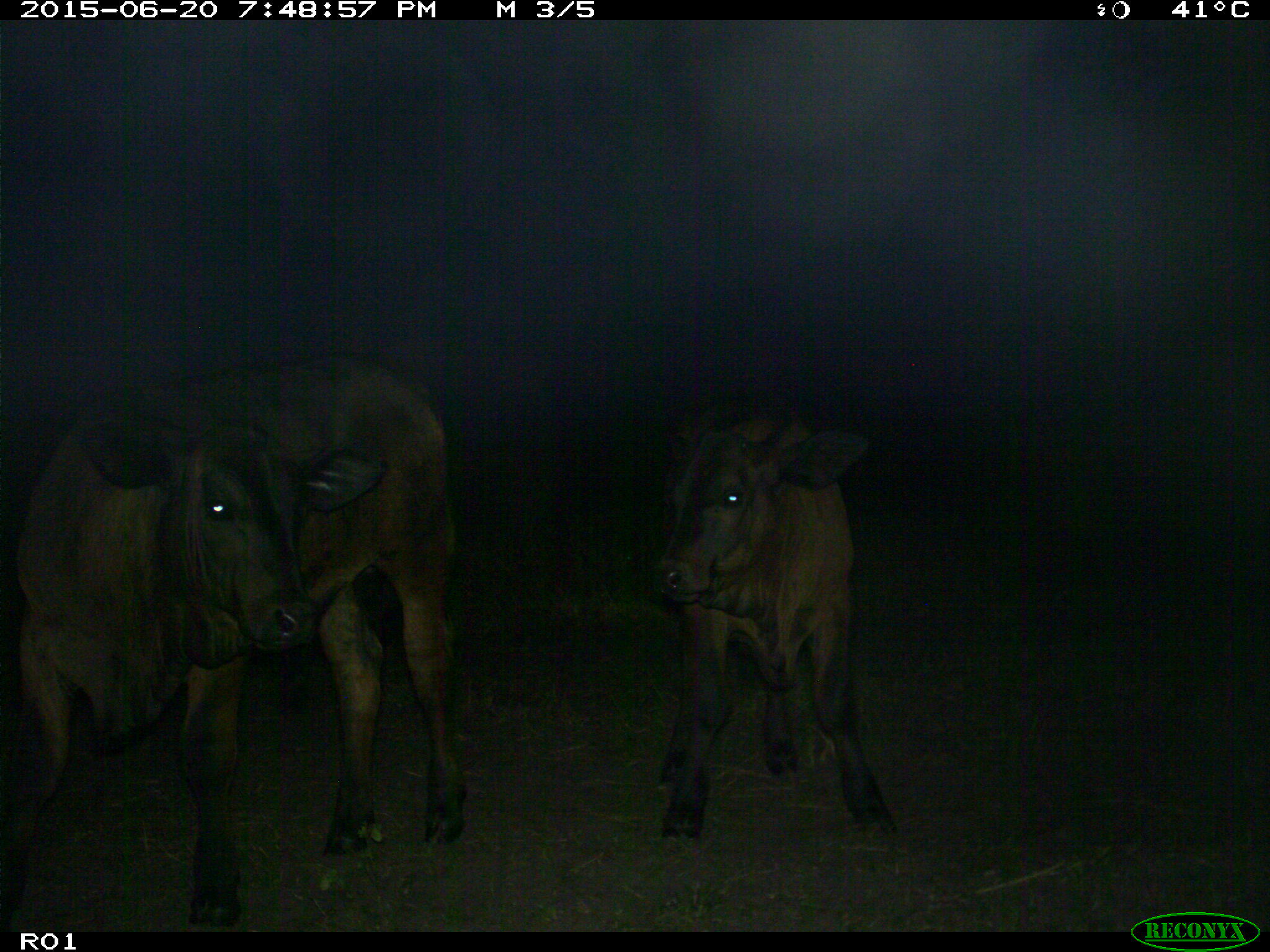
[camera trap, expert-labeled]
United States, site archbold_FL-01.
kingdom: Animalia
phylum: Chordata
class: Mammalia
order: Artiodactyla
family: Bovidae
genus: Bos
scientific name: Bos taurus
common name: domestic cow